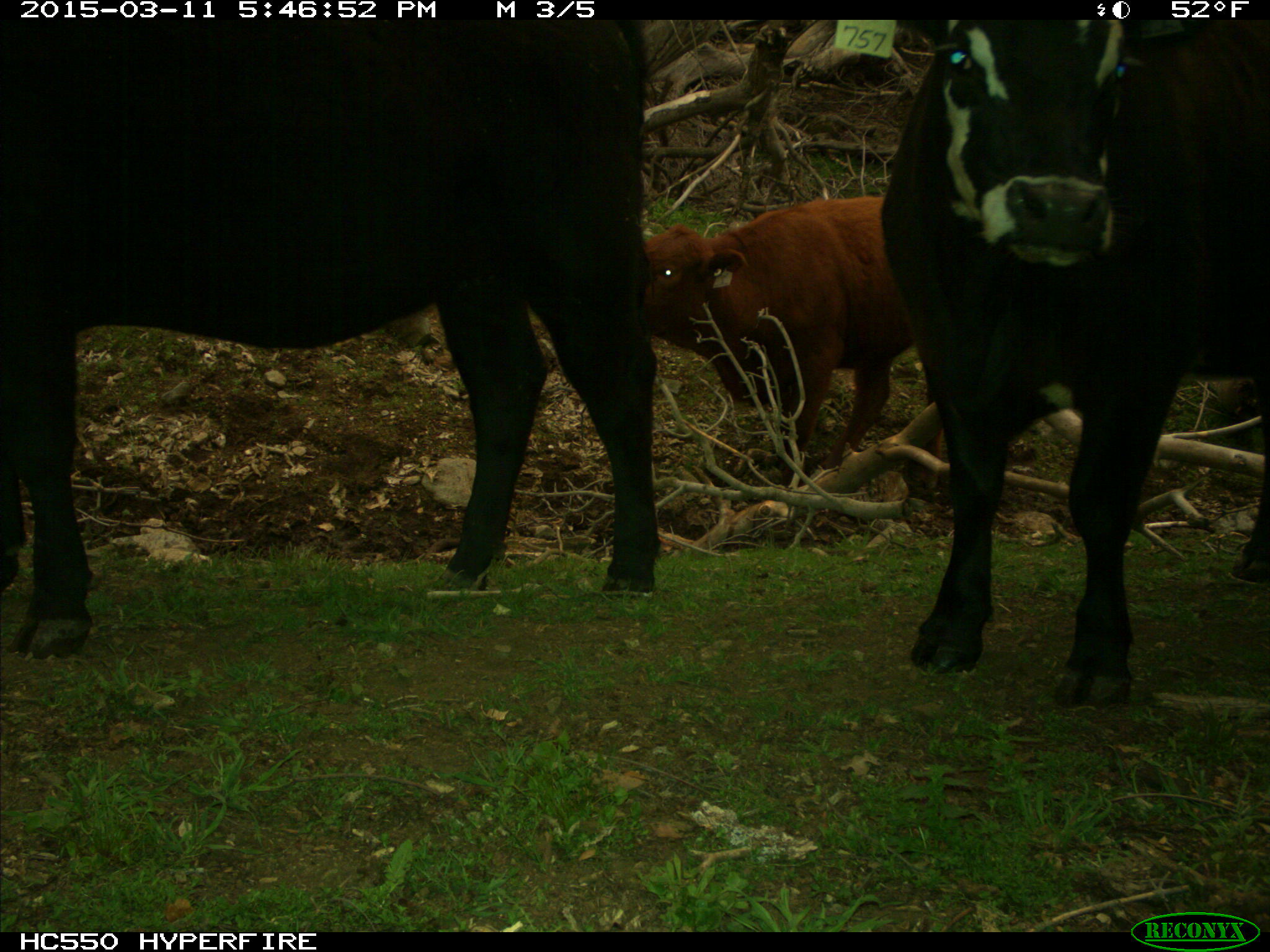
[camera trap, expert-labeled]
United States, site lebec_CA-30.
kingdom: Animalia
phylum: Chordata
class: Mammalia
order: Artiodactyla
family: Bovidae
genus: Bos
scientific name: Bos taurus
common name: domestic cow